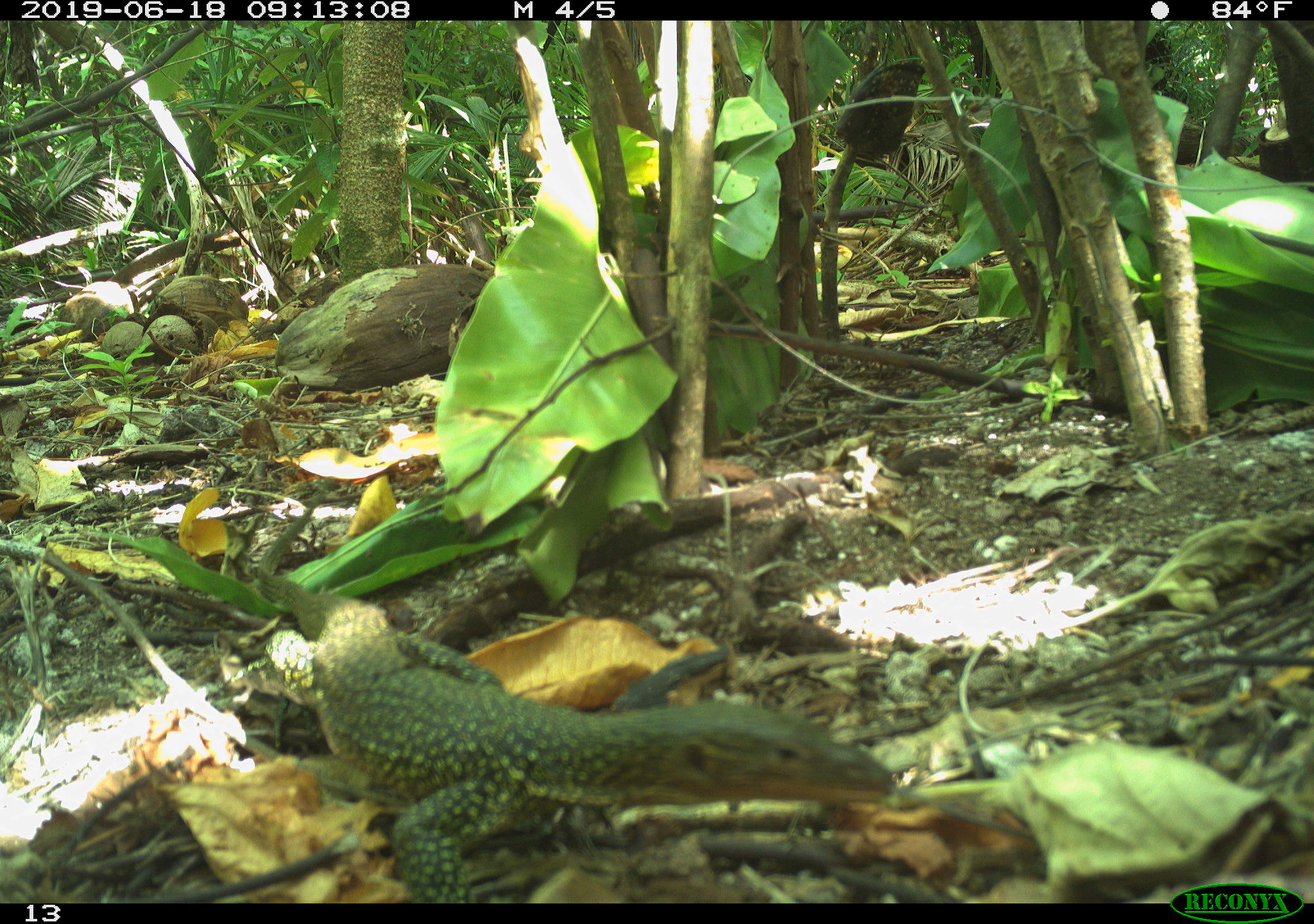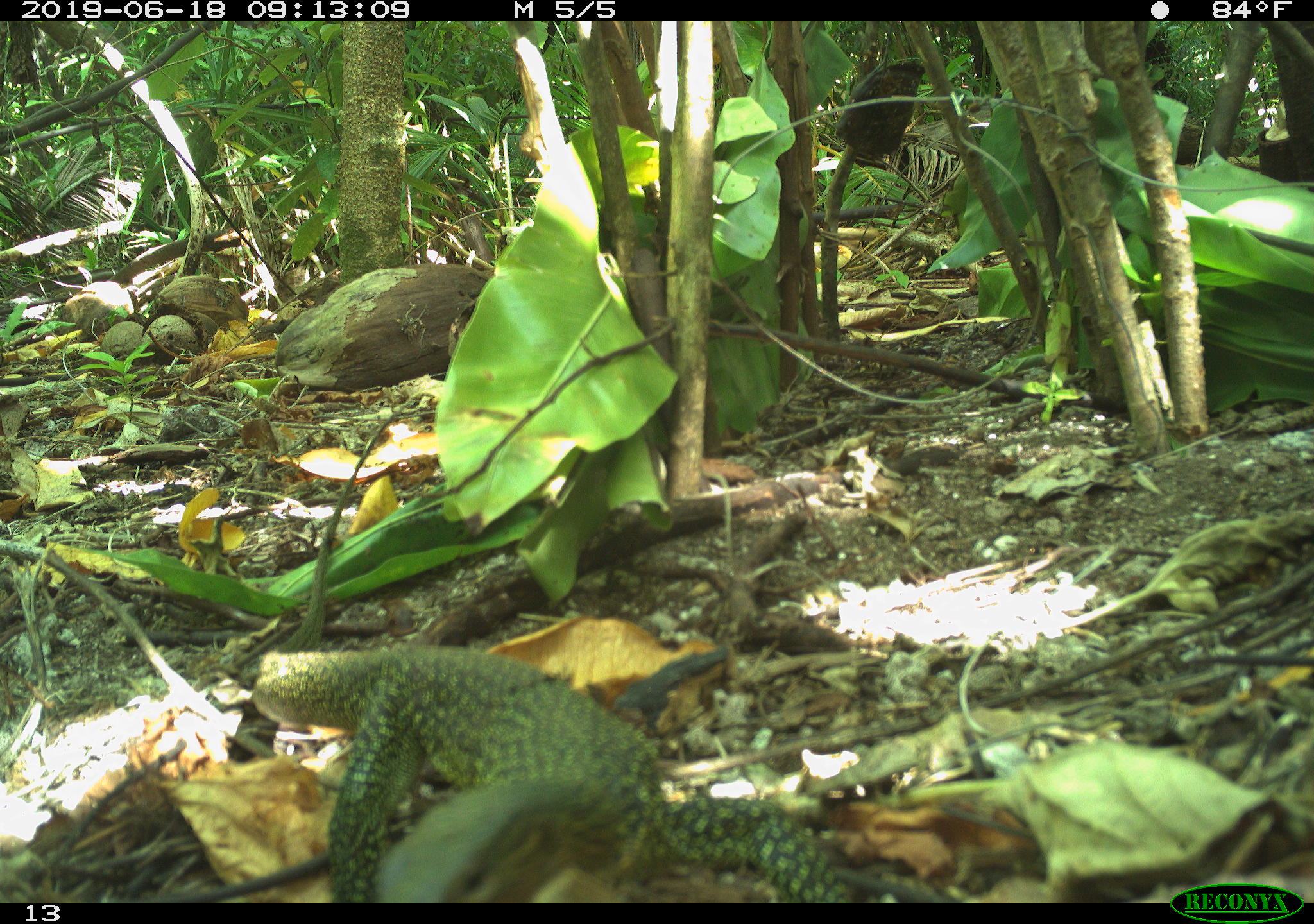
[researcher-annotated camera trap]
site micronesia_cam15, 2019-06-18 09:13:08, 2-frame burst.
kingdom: Animalia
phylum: Chordata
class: Reptilia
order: Squamata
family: Varanidae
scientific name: Varanidae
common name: monitor lizard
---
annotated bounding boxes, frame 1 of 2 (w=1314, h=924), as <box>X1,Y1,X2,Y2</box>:
monitor lizard: <box>235,479,900,903</box>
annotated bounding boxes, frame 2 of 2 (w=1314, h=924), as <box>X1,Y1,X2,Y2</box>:
monitor lizard: <box>246,400,887,902</box>